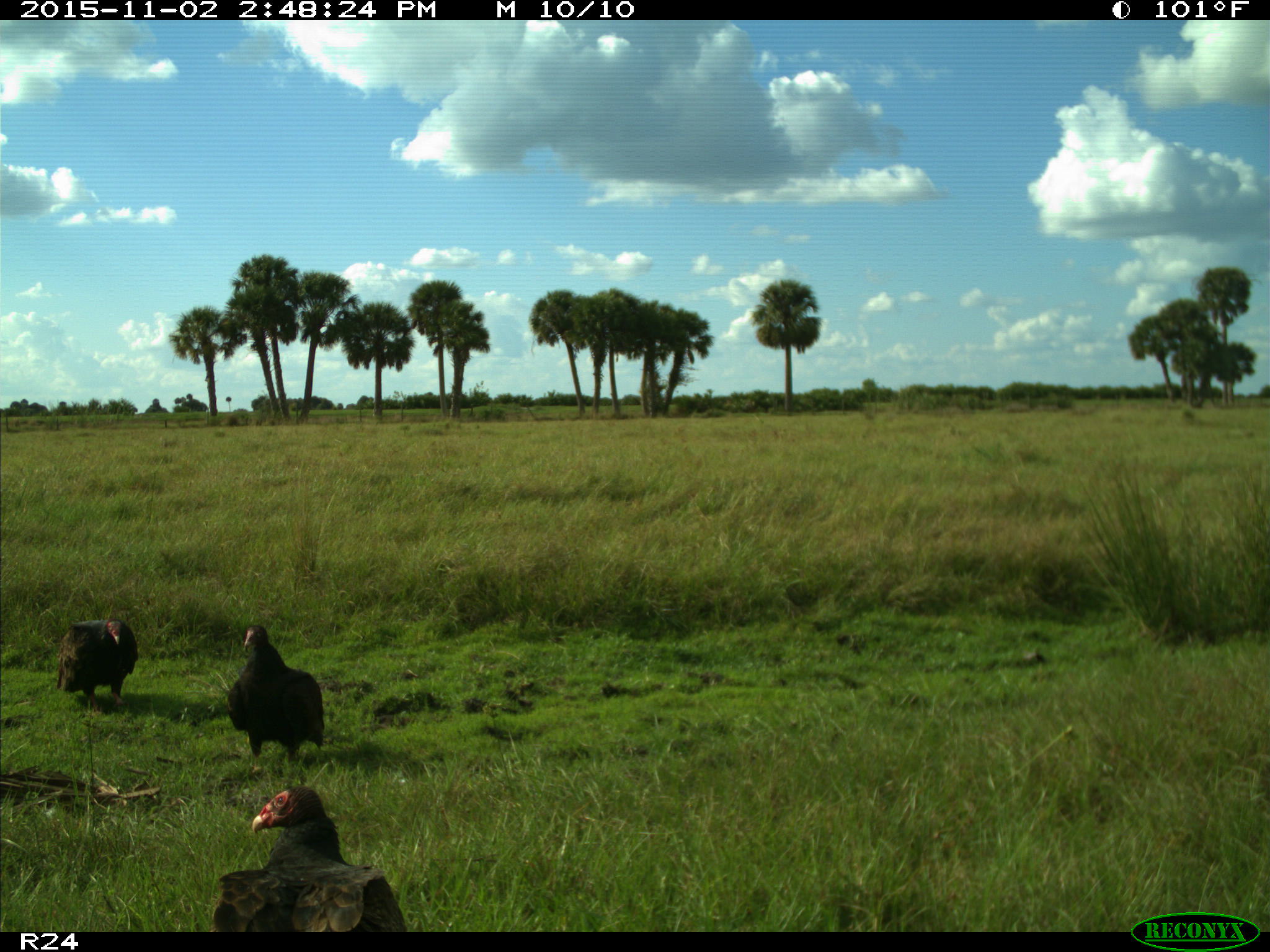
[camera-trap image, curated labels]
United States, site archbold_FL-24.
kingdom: Animalia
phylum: Chordata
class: Aves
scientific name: Aves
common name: birds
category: unidentified bird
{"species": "unidentified bird (birds) (Aves)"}